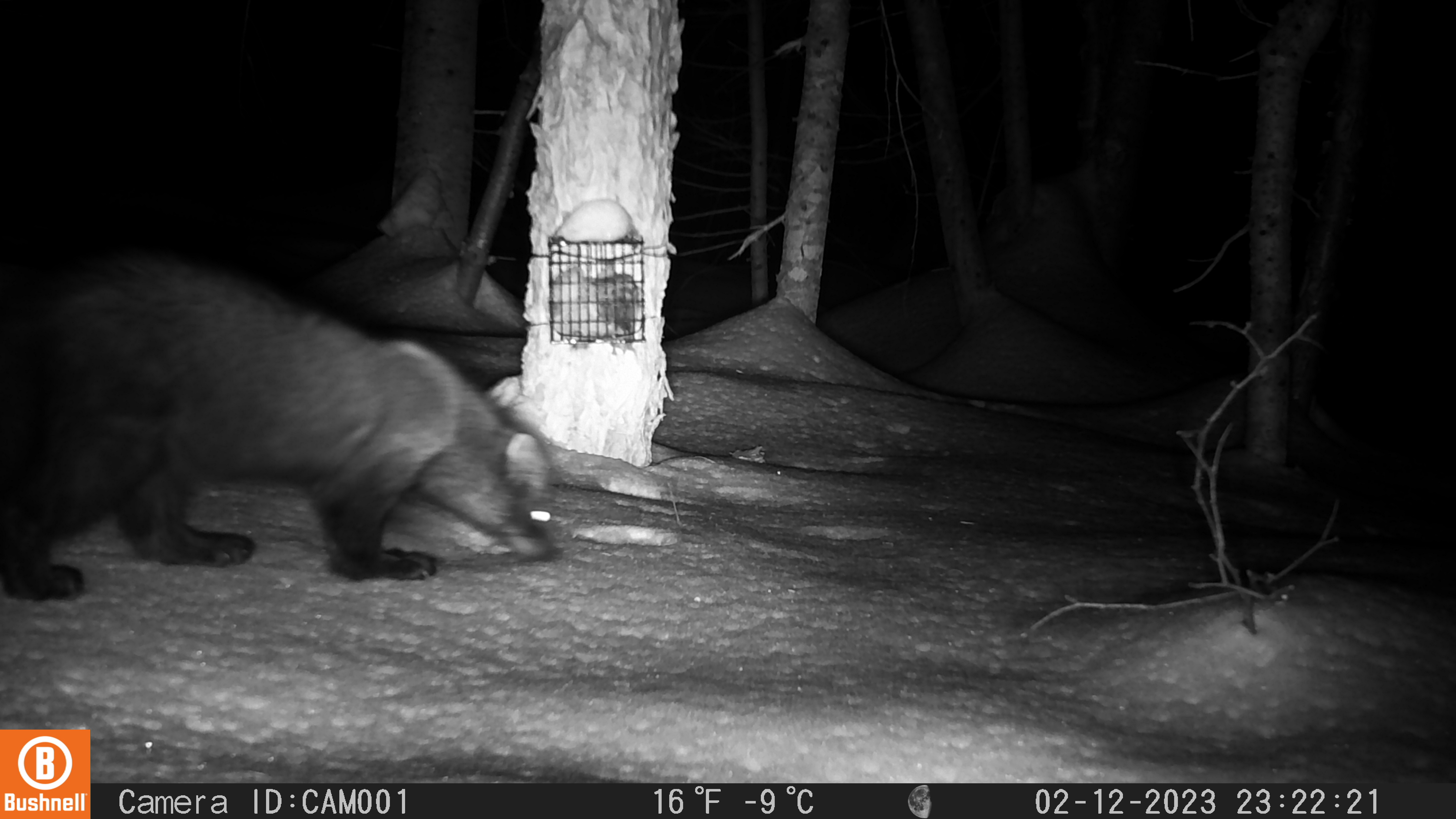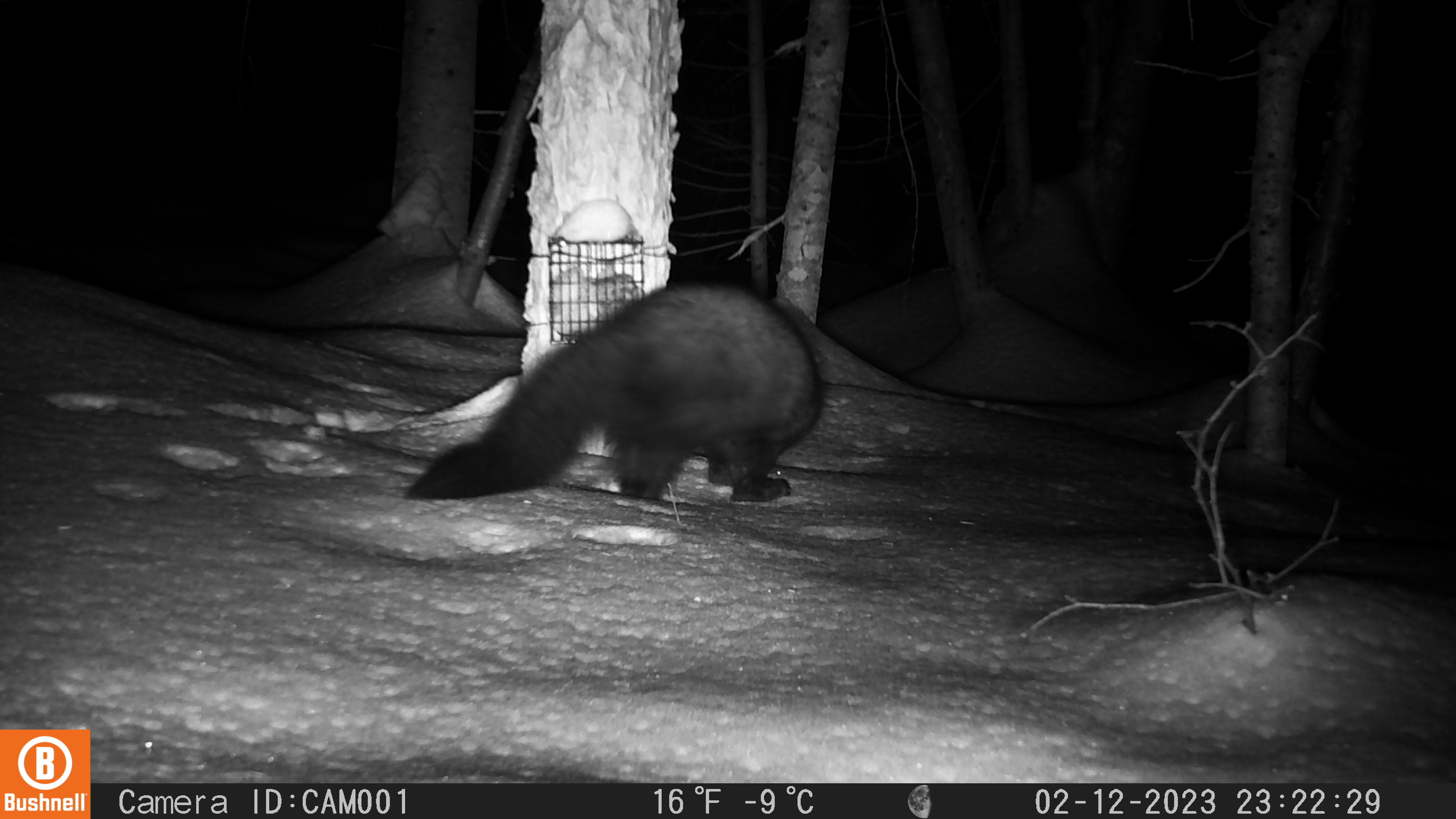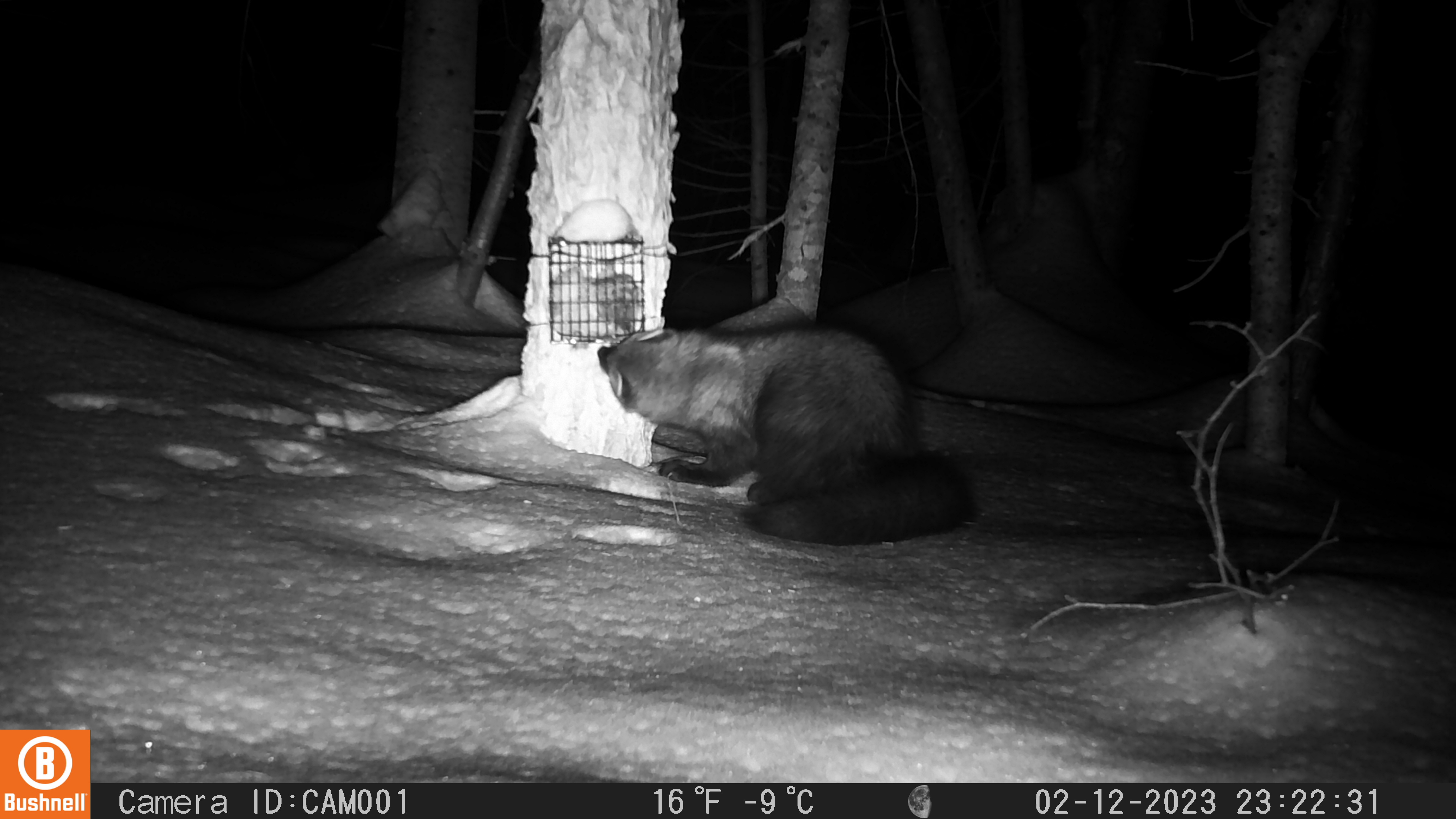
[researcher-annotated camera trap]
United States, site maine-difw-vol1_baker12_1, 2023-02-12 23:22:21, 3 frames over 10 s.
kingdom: Animalia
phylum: Chordata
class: Mammalia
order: Carnivora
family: Mustelidae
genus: Pekania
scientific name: Pekania pennanti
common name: fisher